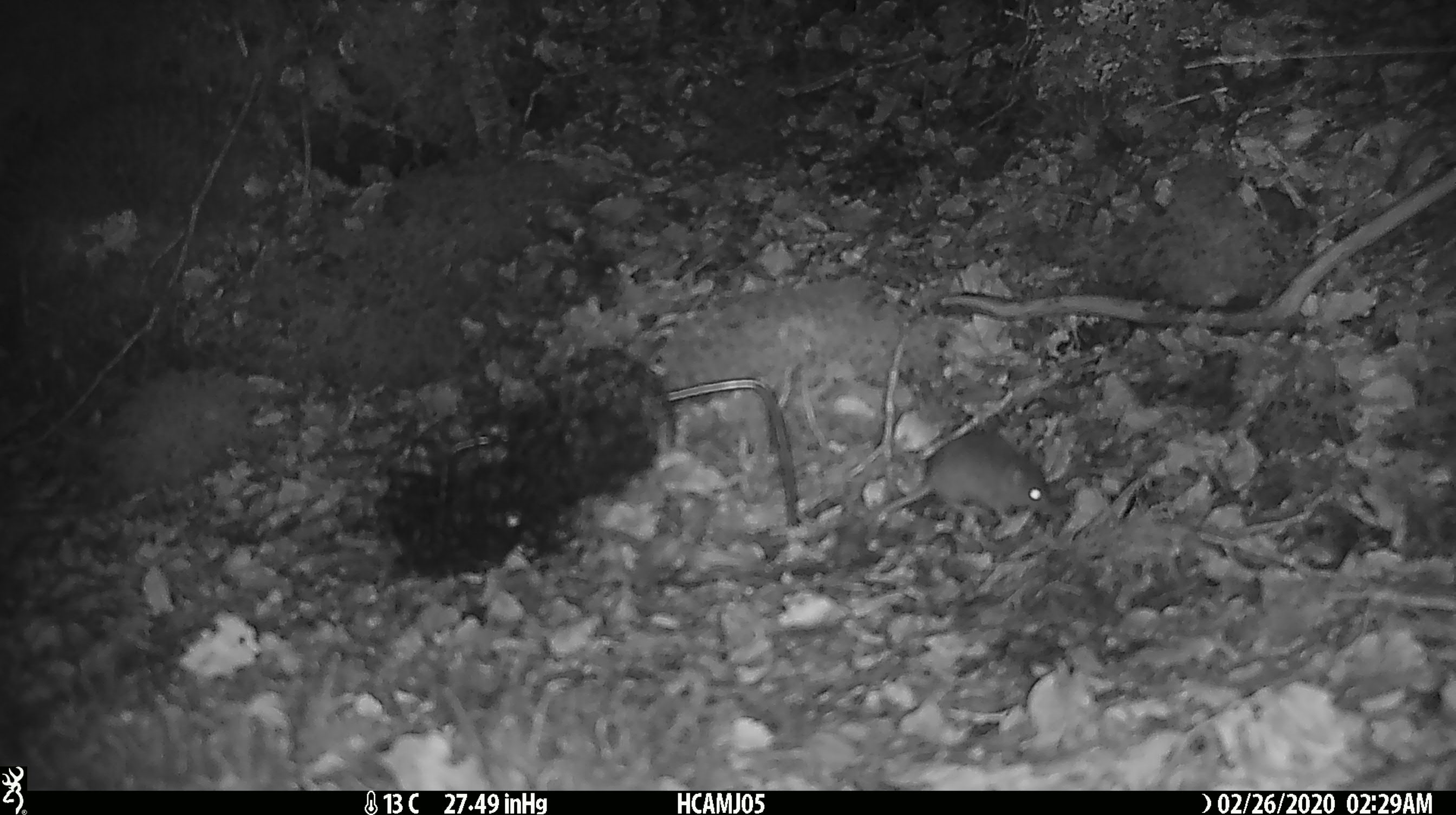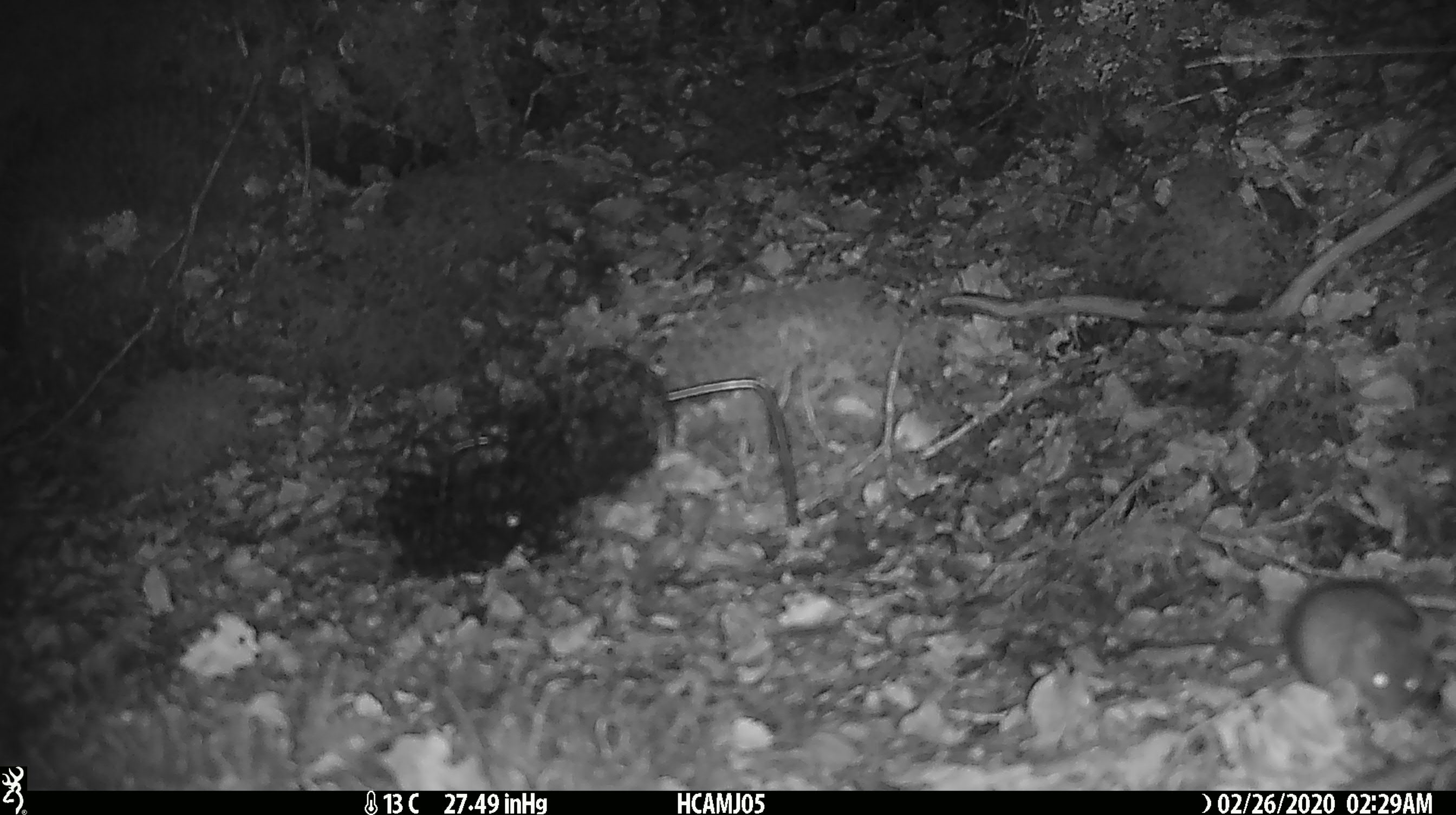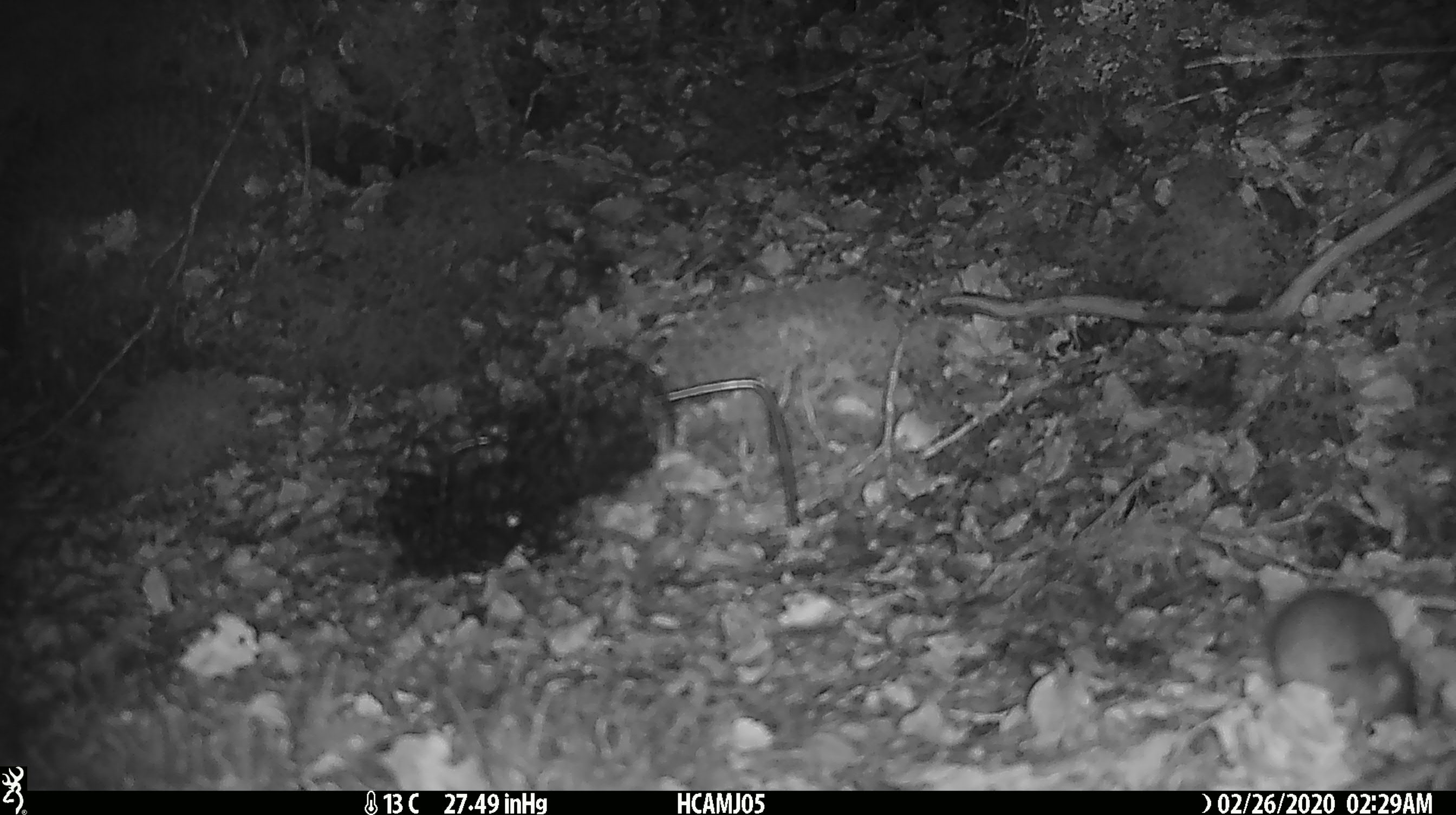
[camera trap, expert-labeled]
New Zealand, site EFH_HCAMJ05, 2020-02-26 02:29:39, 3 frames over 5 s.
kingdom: Animalia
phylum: Chordata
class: Mammalia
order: Rodentia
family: Muridae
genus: Mus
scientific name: Mus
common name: mouse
Mouse (Mus).